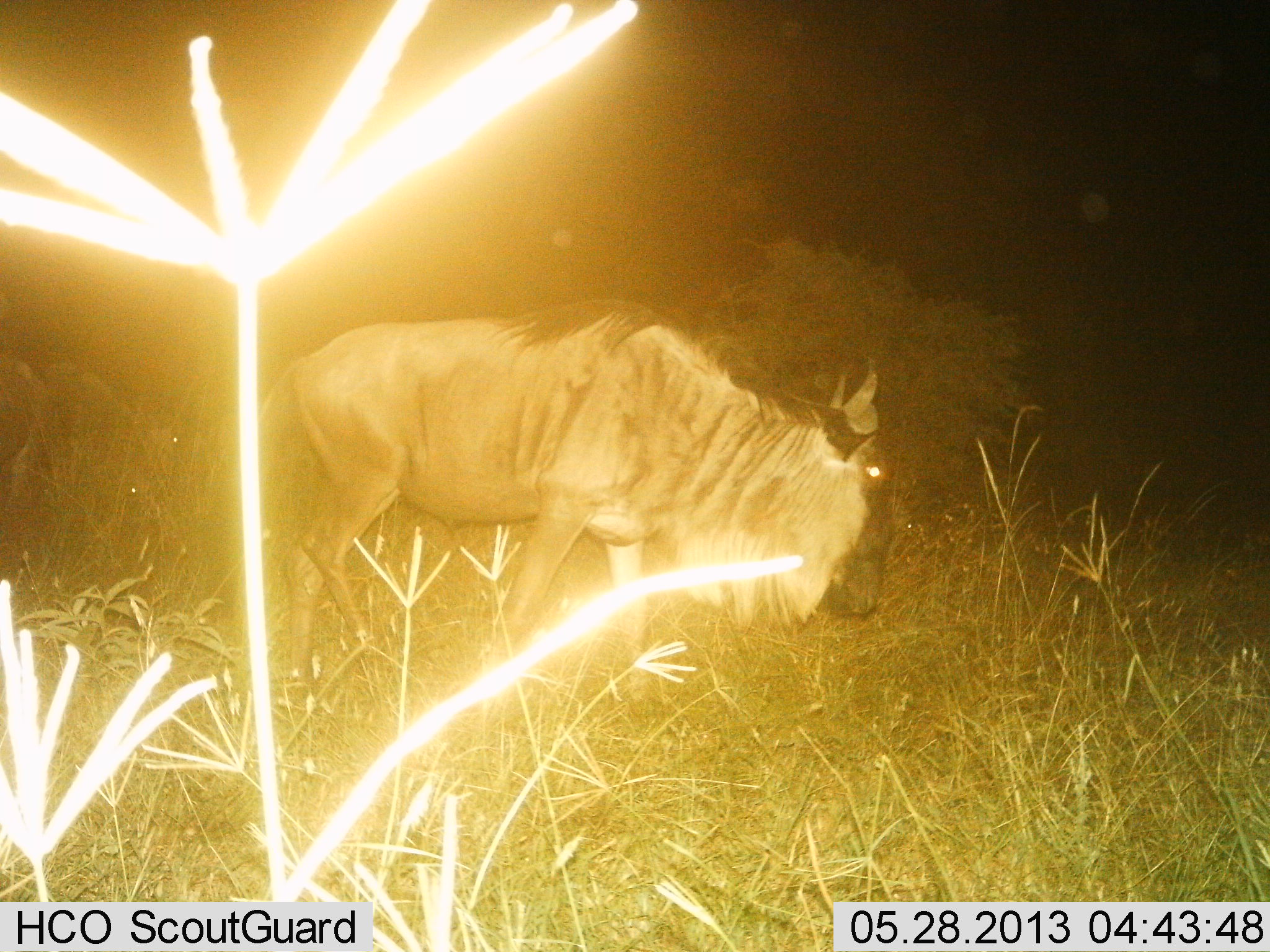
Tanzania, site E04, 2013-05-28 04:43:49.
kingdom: Animalia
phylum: Chordata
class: Mammalia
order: Artiodactyla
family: Bovidae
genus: Connochaetes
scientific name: Connochaetes taurinus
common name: blue wildebeest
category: wildebeest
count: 1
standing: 38%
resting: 0%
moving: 50%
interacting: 0%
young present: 0%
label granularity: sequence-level